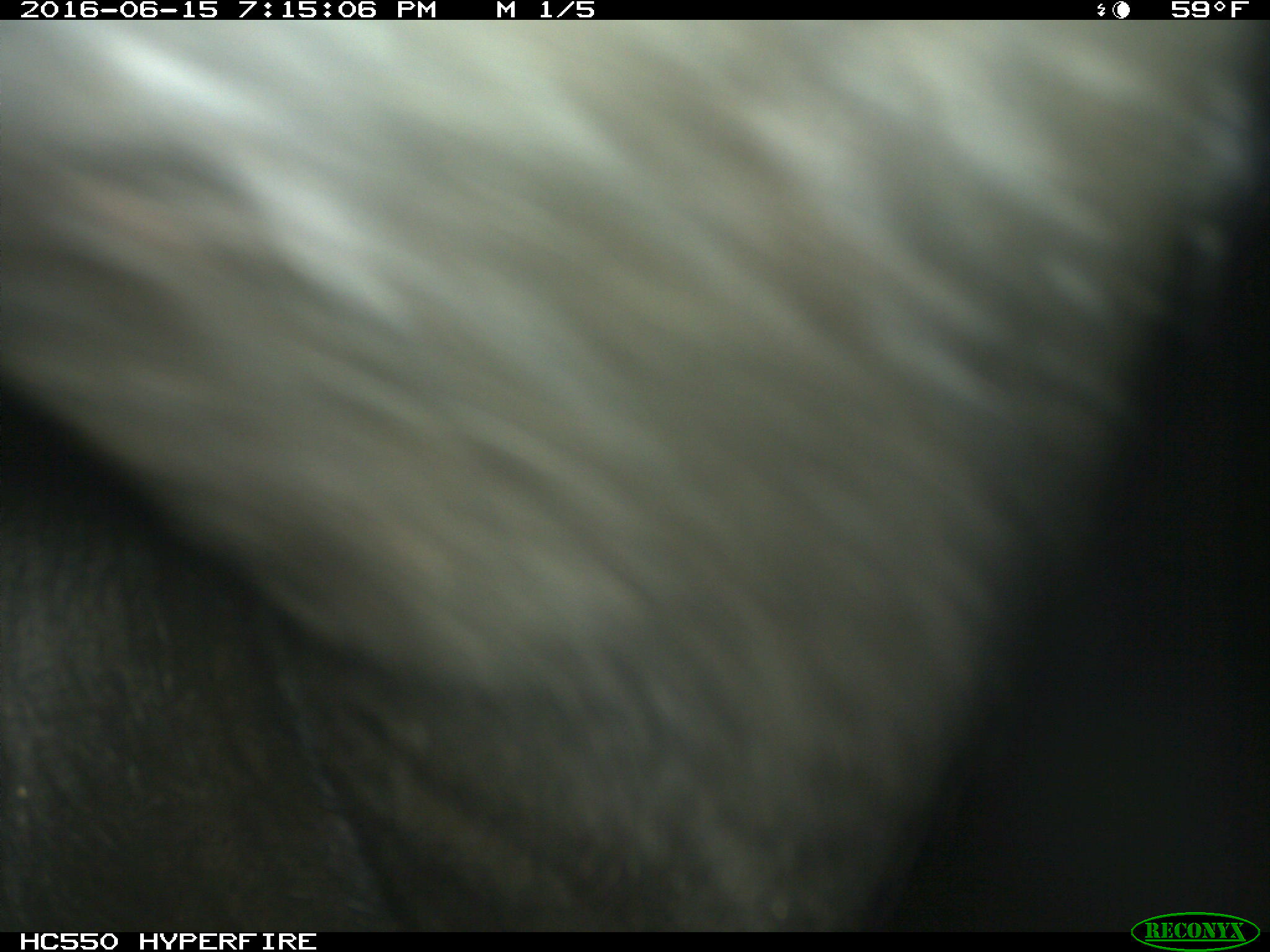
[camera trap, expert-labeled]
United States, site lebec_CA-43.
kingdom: Animalia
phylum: Chordata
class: Mammalia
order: Artiodactyla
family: Bovidae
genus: Bos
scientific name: Bos taurus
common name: domestic cow